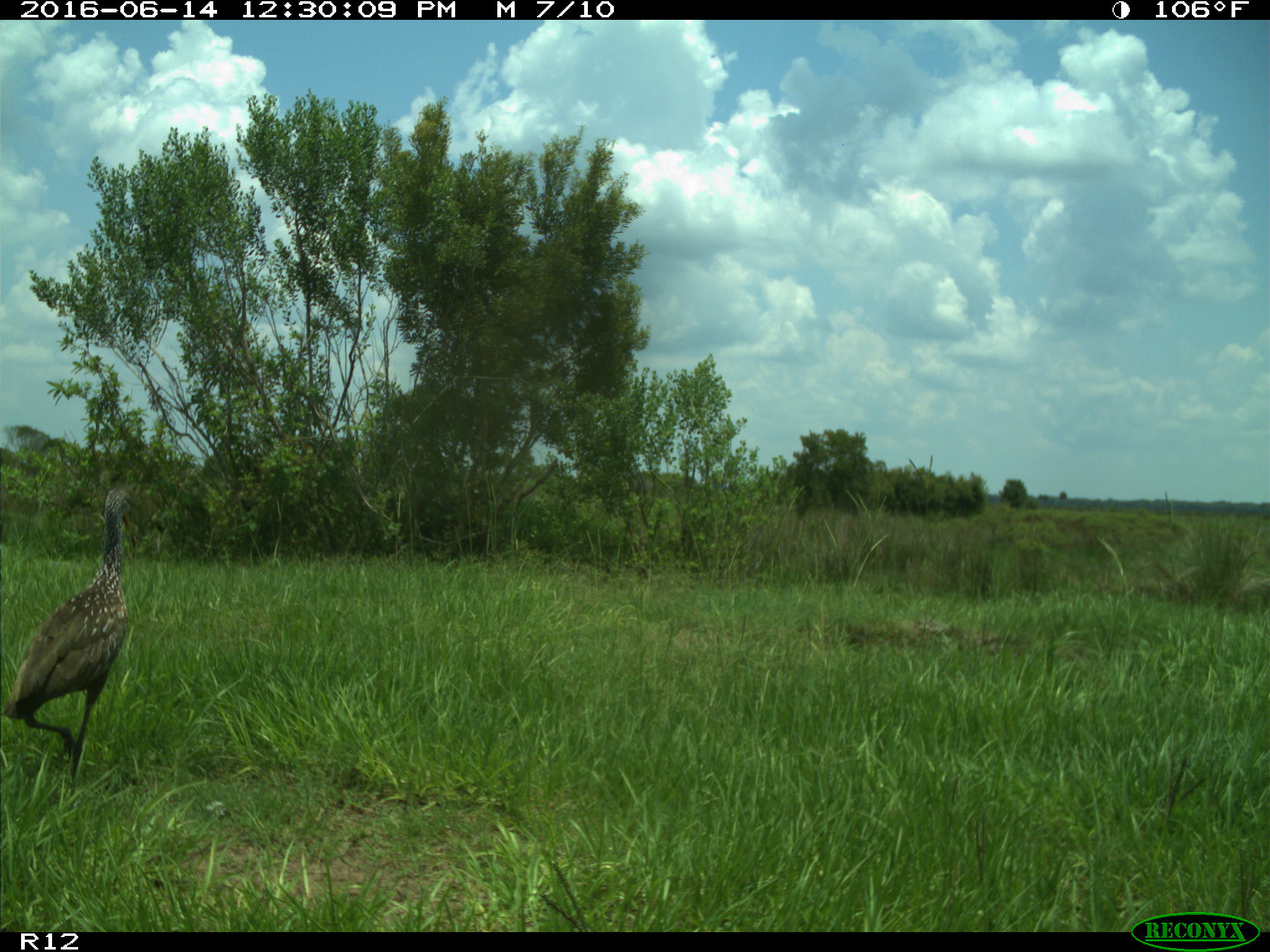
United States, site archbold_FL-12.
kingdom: Animalia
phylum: Chordata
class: Aves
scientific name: Aves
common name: birds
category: unidentified bird